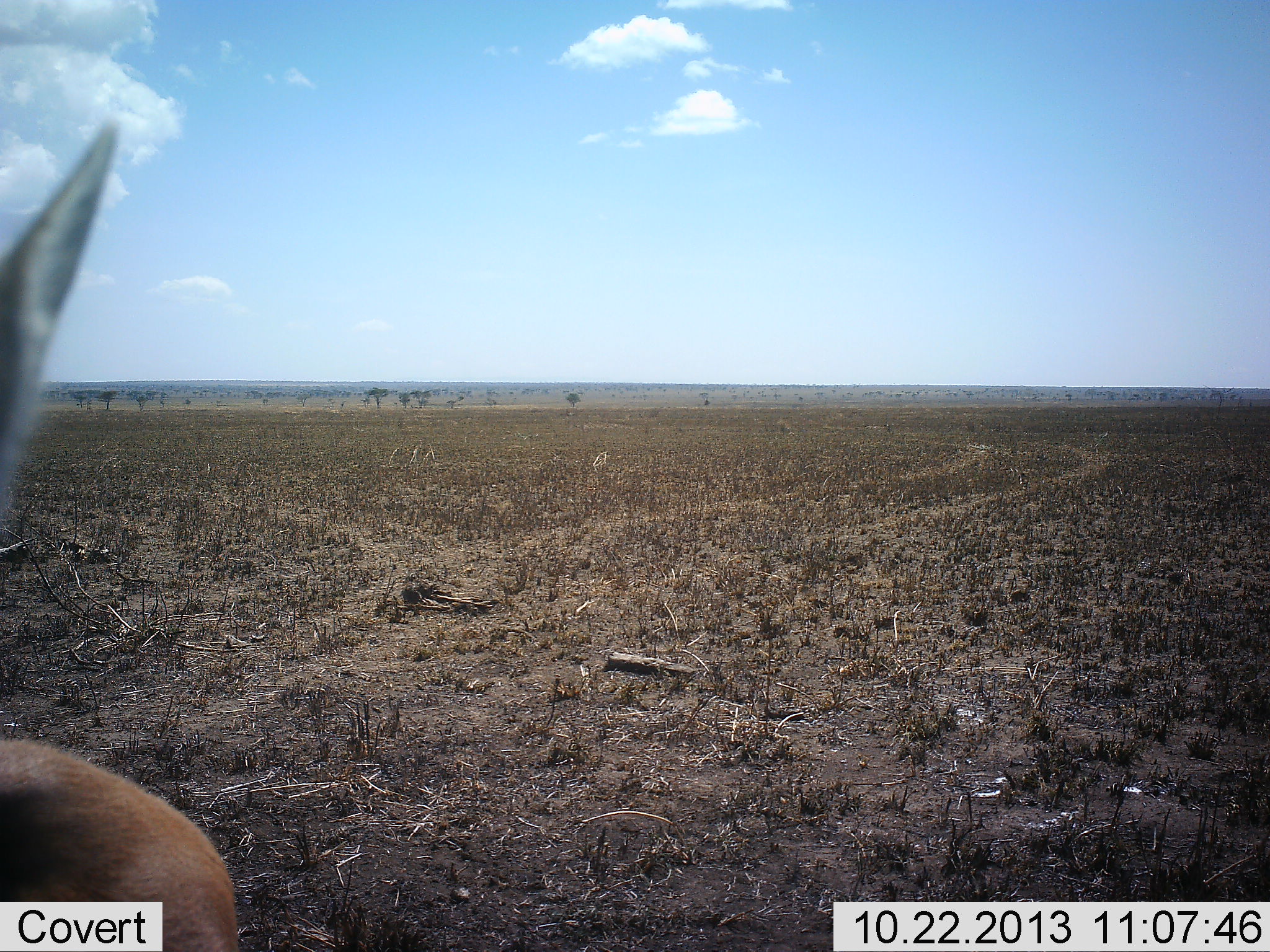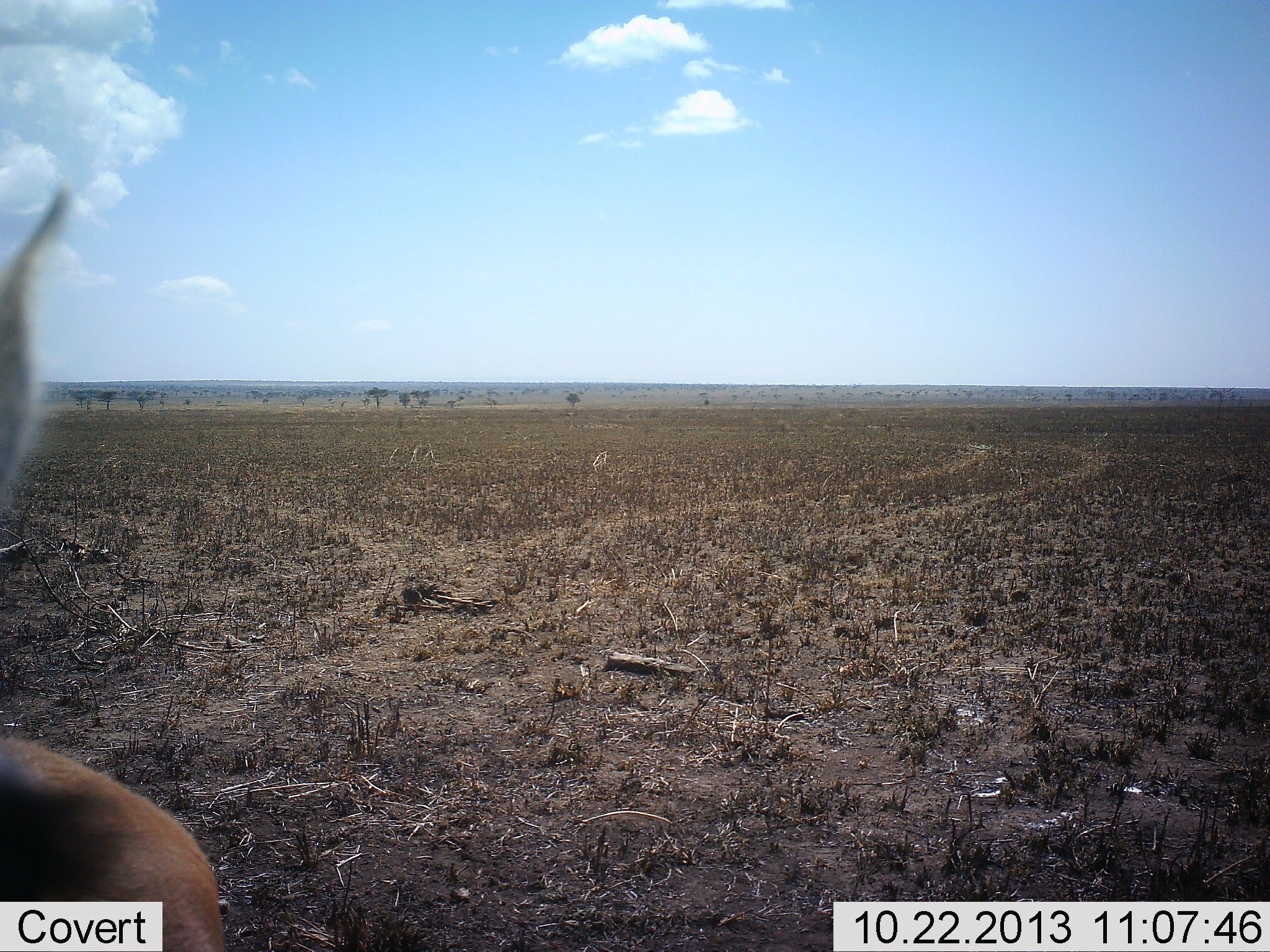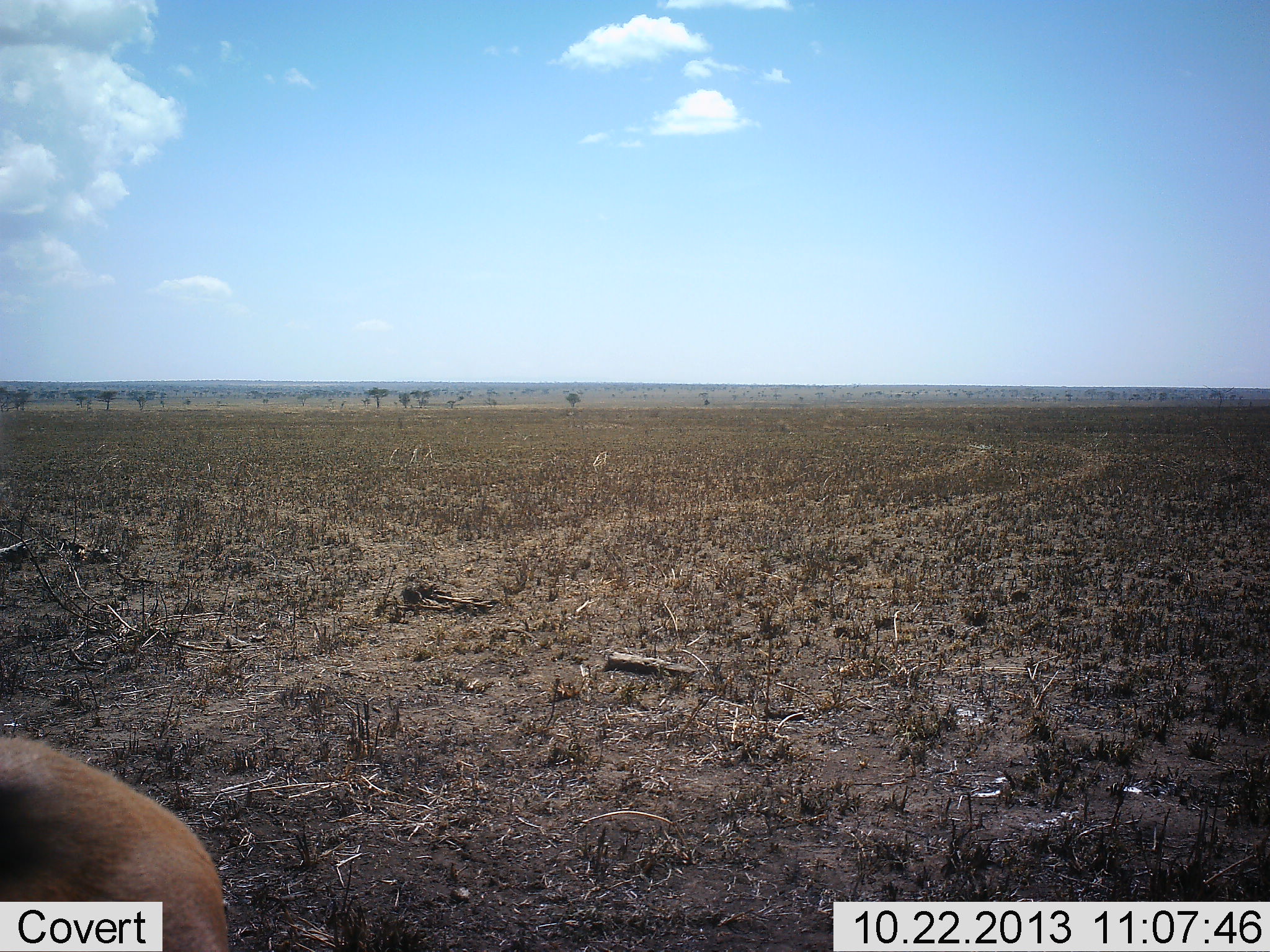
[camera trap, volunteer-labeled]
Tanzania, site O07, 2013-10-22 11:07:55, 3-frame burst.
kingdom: Animalia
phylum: Chordata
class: Mammalia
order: Artiodactyla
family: Bovidae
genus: Eudorcas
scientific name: Eudorcas thomsonii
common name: thomson's gazelle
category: gazellethomsons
Gazellethomsons (thomson's gazelle) (Eudorcas thomsonii), count 1. Behavior (volunteer vote fractions): standing 90%, resting 0%, moving 10%, interacting 0%. Young present (vote fraction): 0%. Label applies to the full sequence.